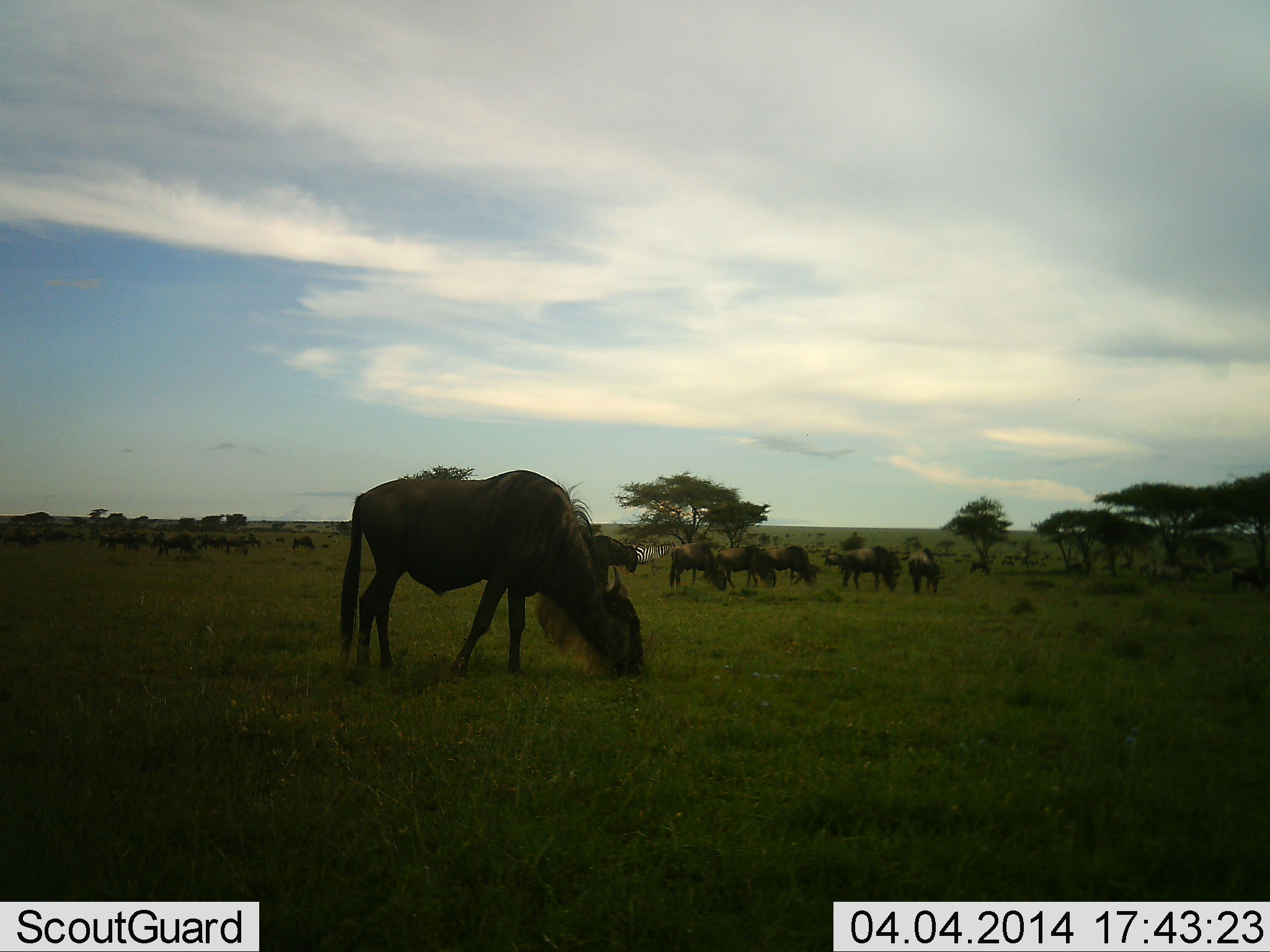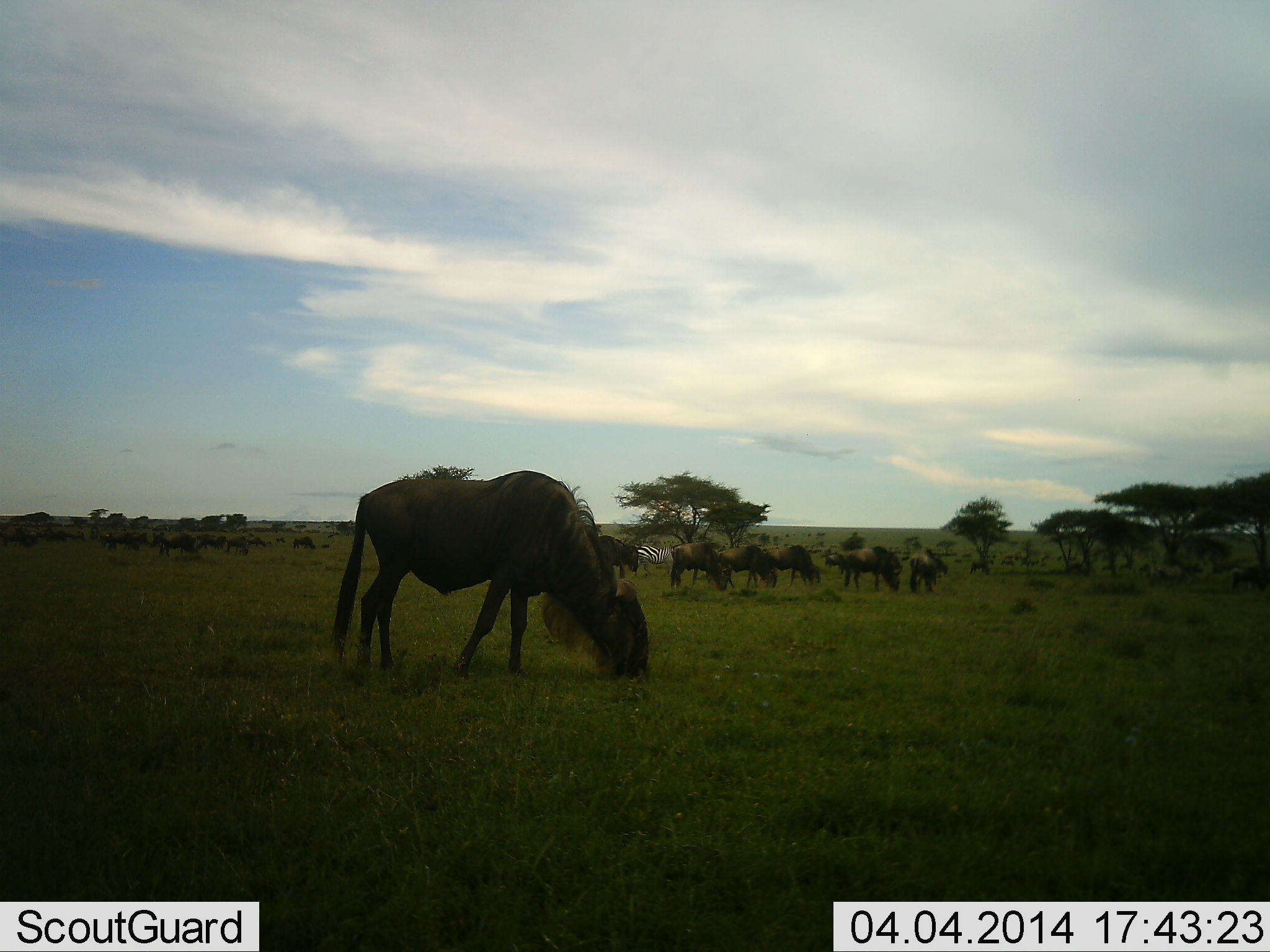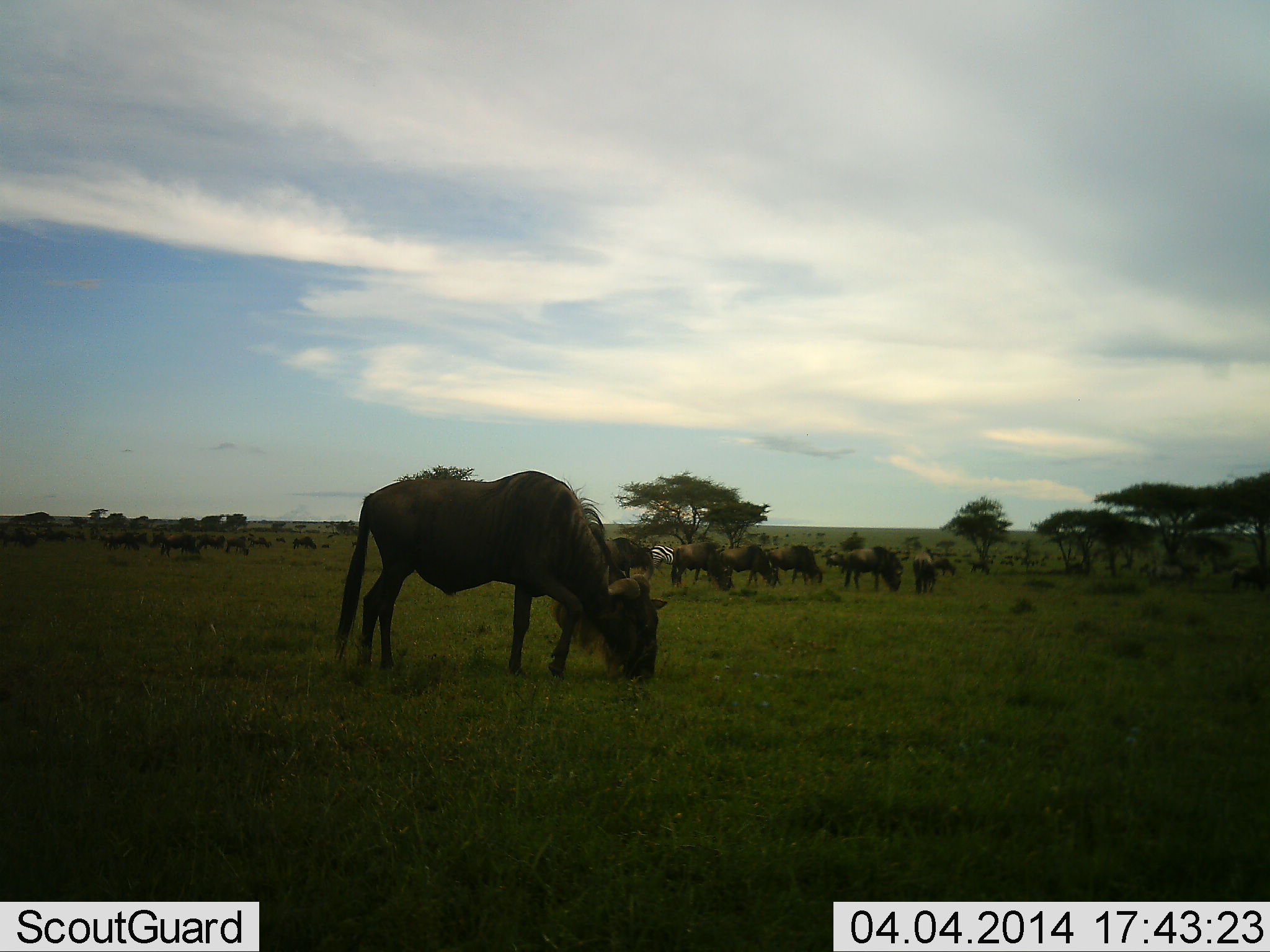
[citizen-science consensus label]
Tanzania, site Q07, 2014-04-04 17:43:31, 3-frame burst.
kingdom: Animalia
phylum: Chordata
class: Mammalia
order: Artiodactyla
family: Bovidae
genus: Connochaetes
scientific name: Connochaetes taurinus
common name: blue wildebeest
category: wildebeest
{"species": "wildebeest (blue wildebeest) (Connochaetes taurinus)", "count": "11-50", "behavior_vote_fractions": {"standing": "21%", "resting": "0%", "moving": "36%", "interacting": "0%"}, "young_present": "0%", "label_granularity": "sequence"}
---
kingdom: Animalia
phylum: Chordata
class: Mammalia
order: Perissodactyla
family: Equidae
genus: Equus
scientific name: Equus quagga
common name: plains zebra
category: zebra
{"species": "zebra (plains zebra) (Equus quagga)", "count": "1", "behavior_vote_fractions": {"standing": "10%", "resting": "0%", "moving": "30%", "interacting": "0%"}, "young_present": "0%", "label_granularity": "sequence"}